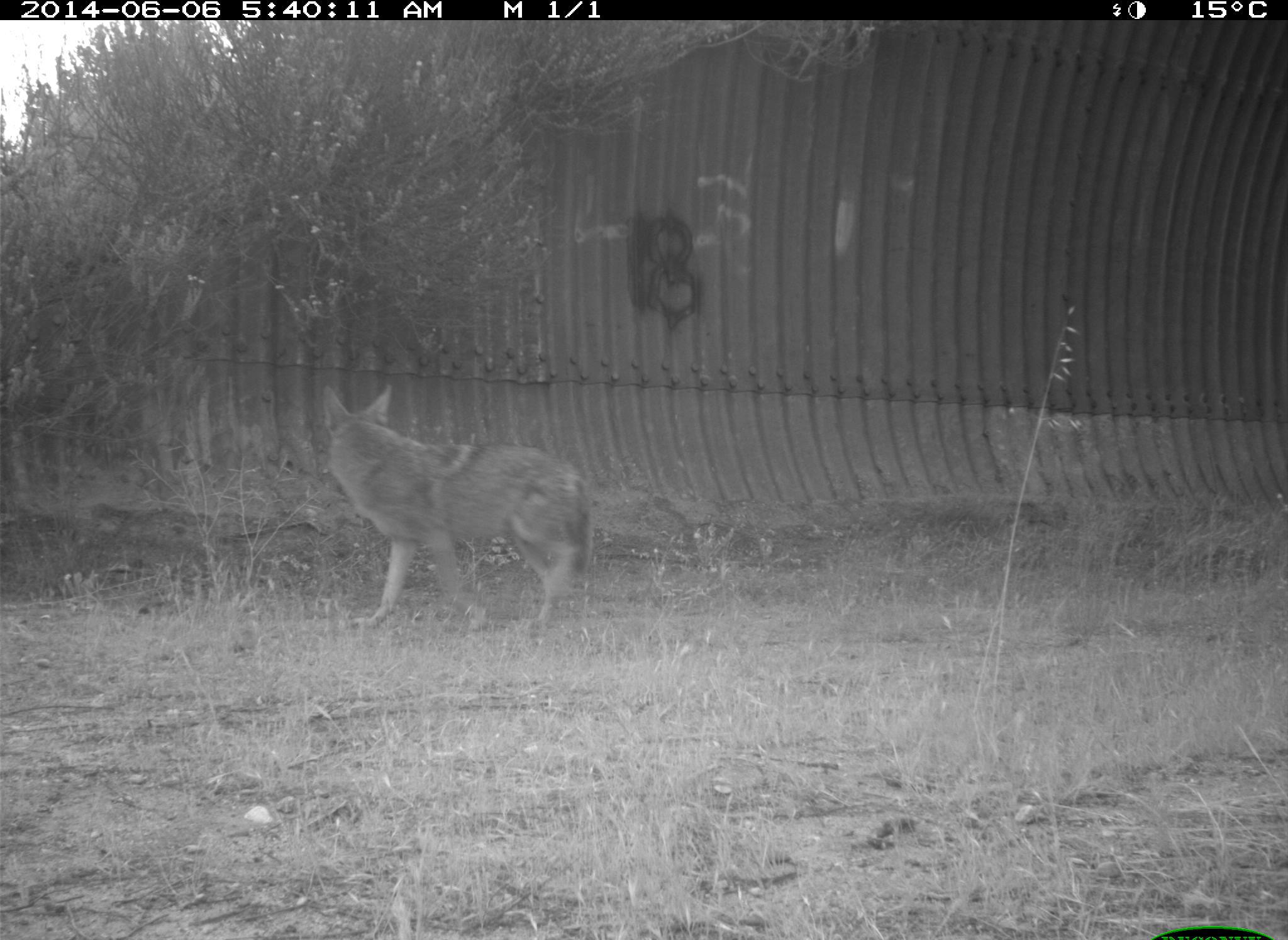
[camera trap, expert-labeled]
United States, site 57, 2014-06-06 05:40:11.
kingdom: Animalia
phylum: Chordata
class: Mammalia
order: Carnivora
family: Canidae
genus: Canis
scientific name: Canis latrans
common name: coyote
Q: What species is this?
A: Coyote (Canis latrans).